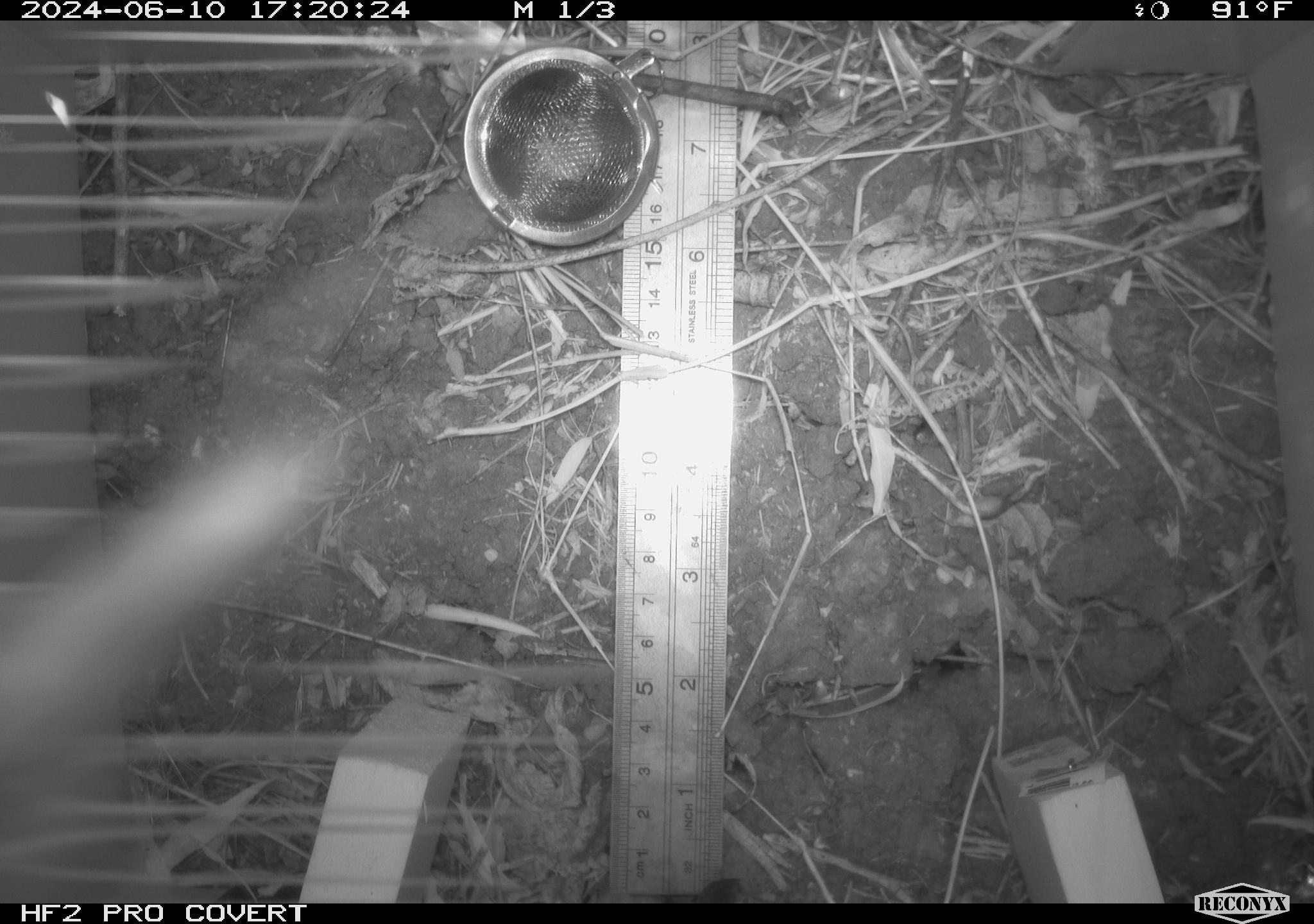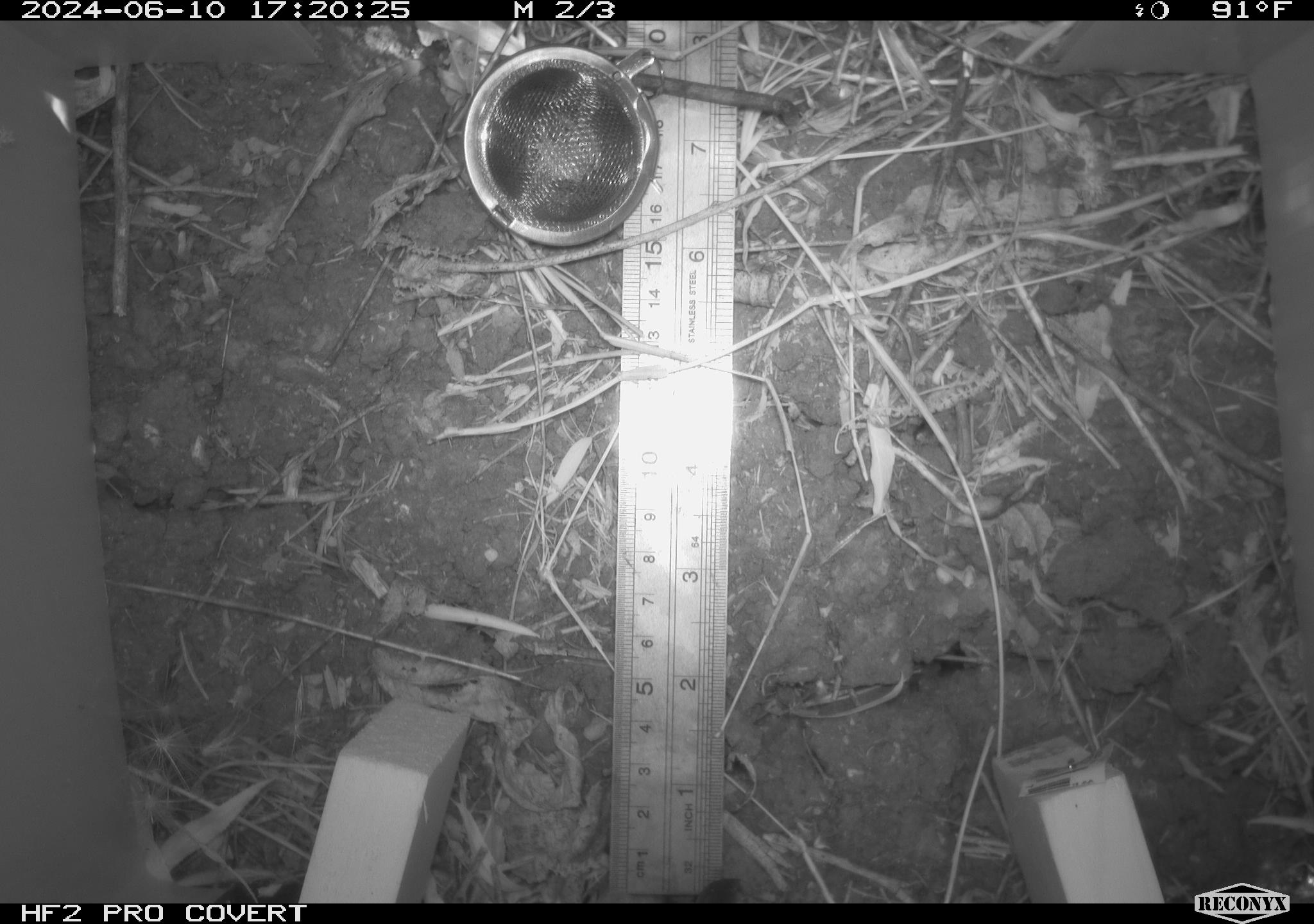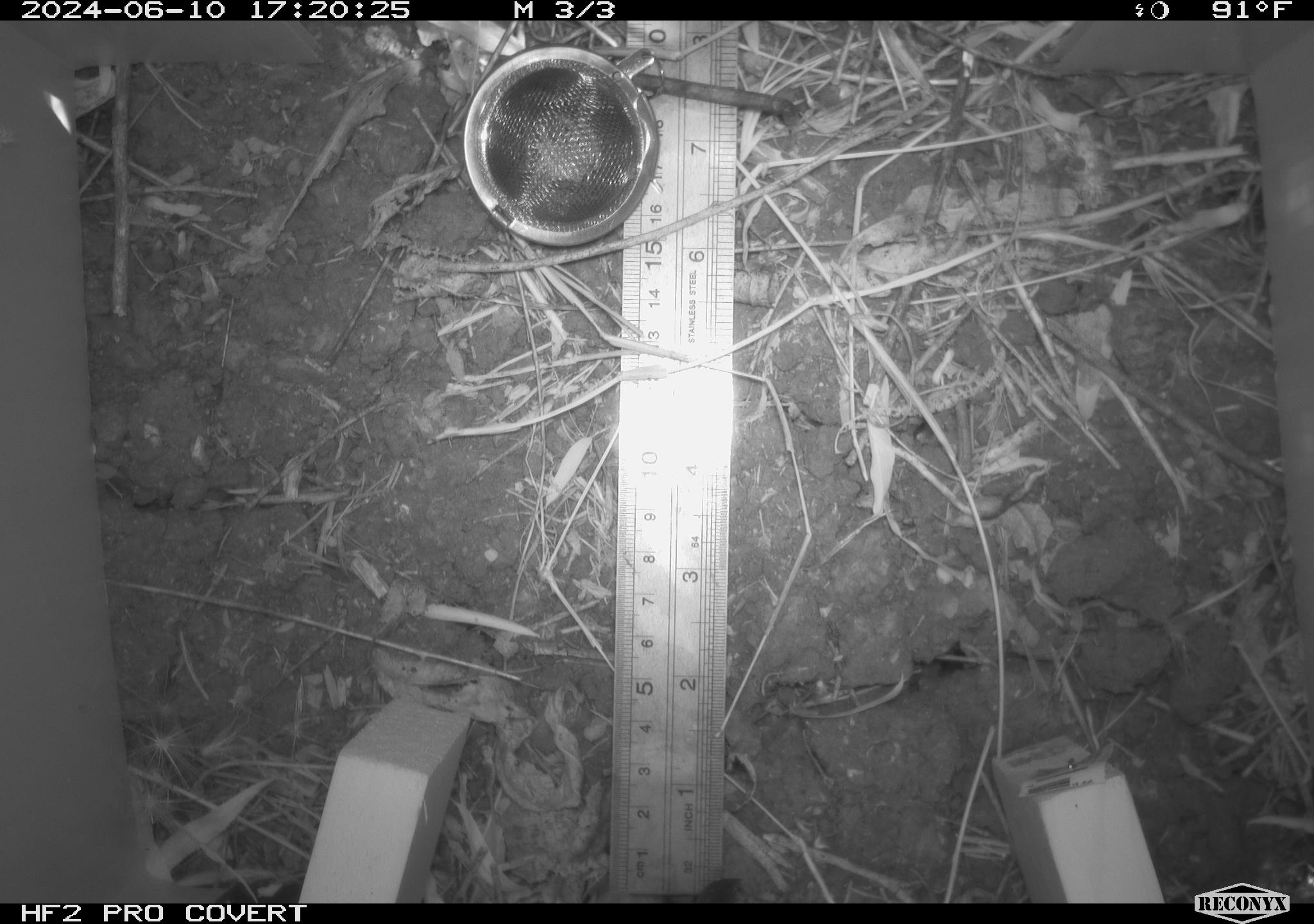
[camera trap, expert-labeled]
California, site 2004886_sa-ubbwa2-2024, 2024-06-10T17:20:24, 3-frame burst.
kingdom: Animalia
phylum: Arthropoda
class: Insecta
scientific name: Insecta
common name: insect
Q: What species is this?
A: Insect (Insecta).